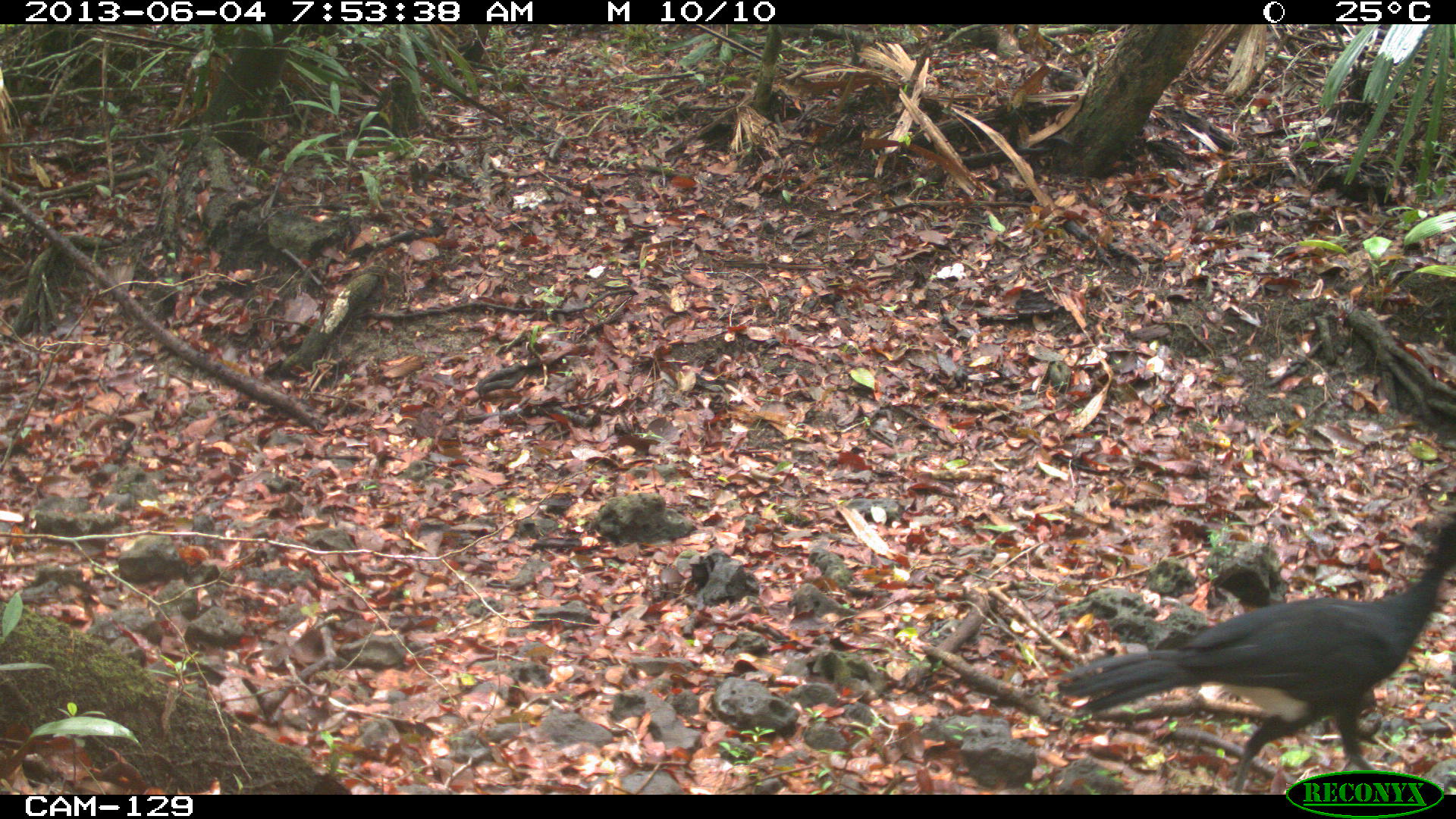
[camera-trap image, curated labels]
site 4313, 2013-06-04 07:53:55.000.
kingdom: Animalia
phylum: Chordata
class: Aves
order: Galliformes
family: Cracidae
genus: Crax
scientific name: Crax rubra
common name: great curassow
Crax rubra (great curassow), count 2.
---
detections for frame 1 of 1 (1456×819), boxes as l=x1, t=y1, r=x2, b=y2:
crax rubra: l=1055, t=519, r=1454, b=791